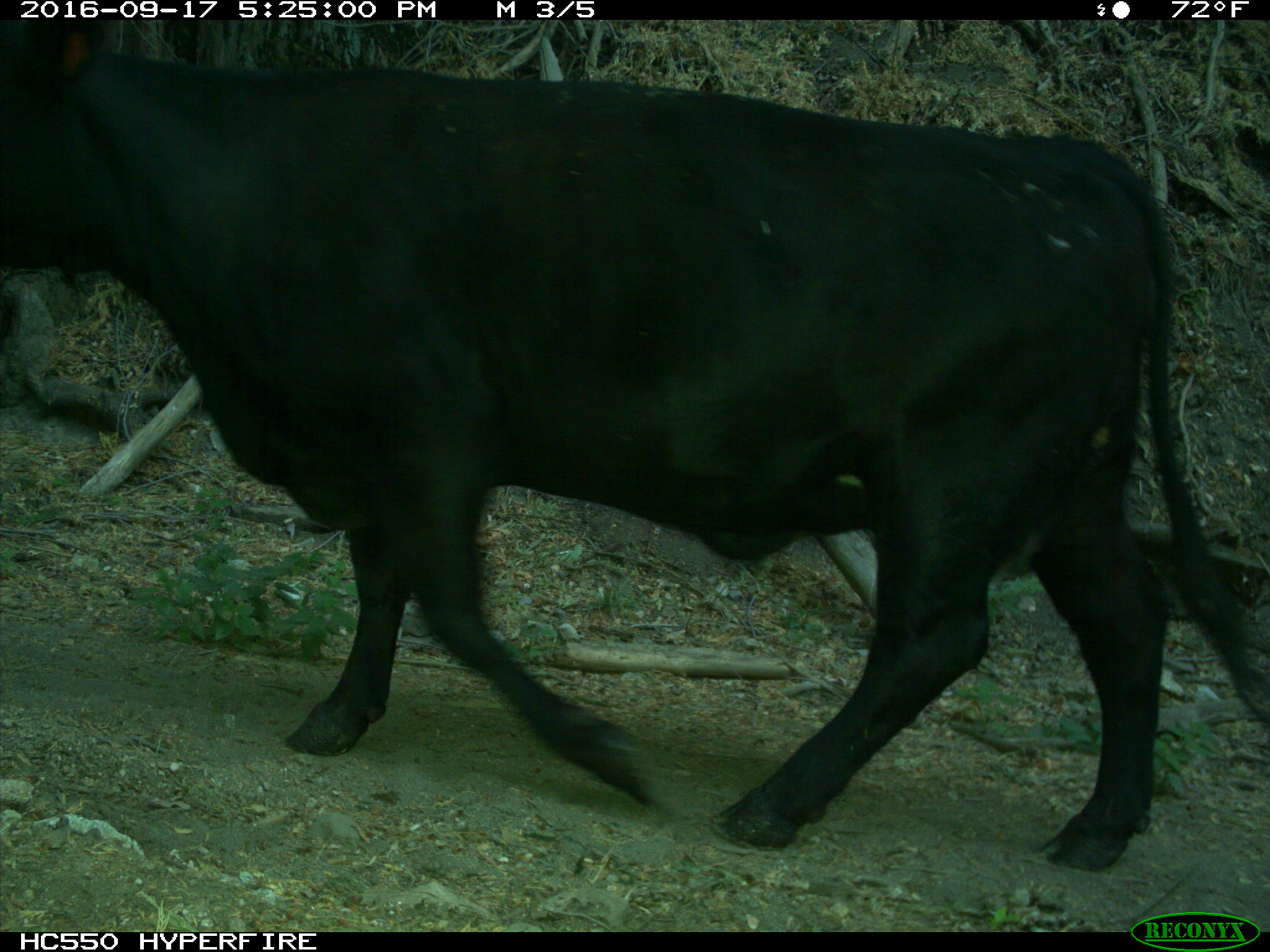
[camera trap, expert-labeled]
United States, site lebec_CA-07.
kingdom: Animalia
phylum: Chordata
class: Mammalia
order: Artiodactyla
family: Bovidae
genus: Bos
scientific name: Bos taurus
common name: domestic cow